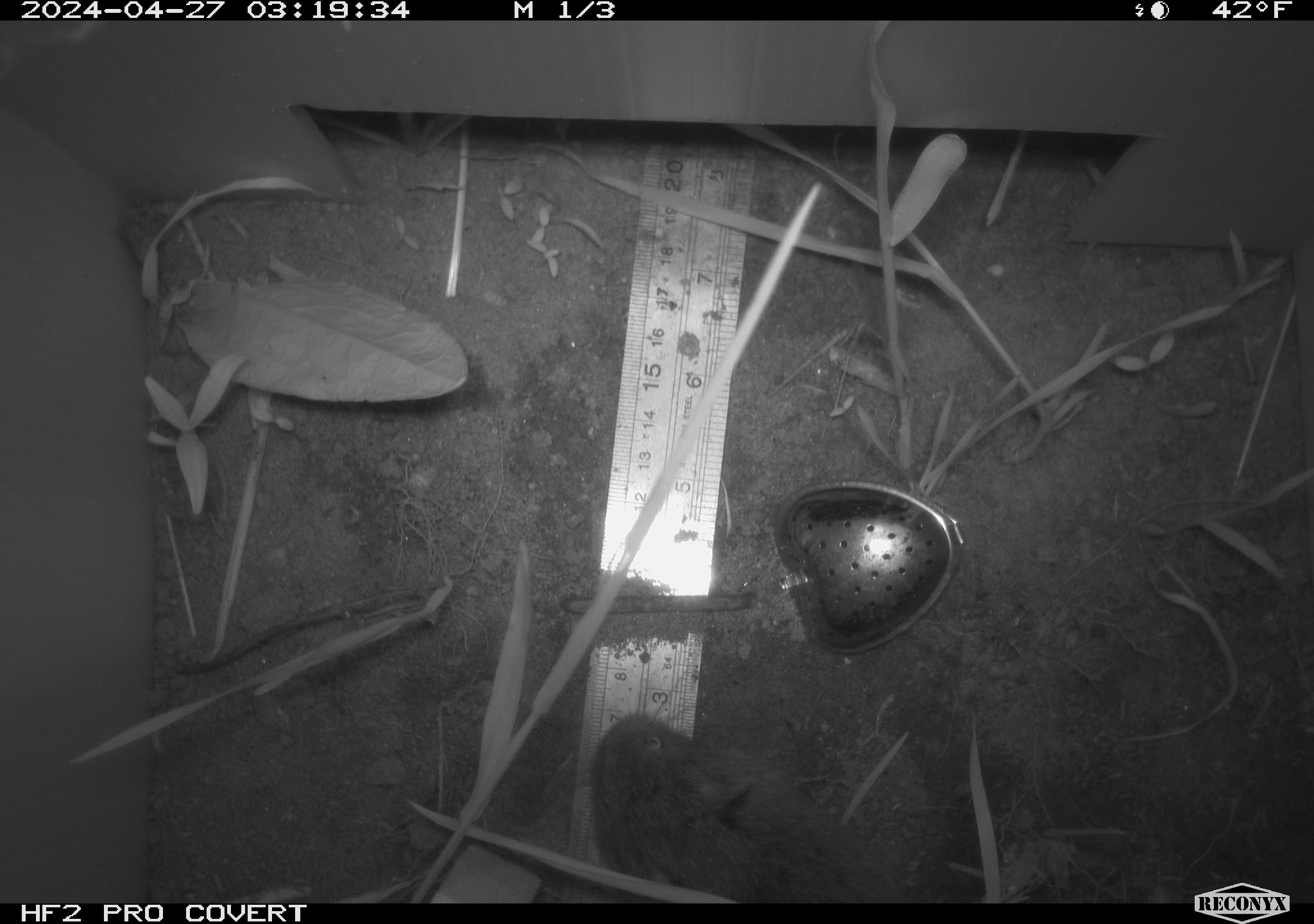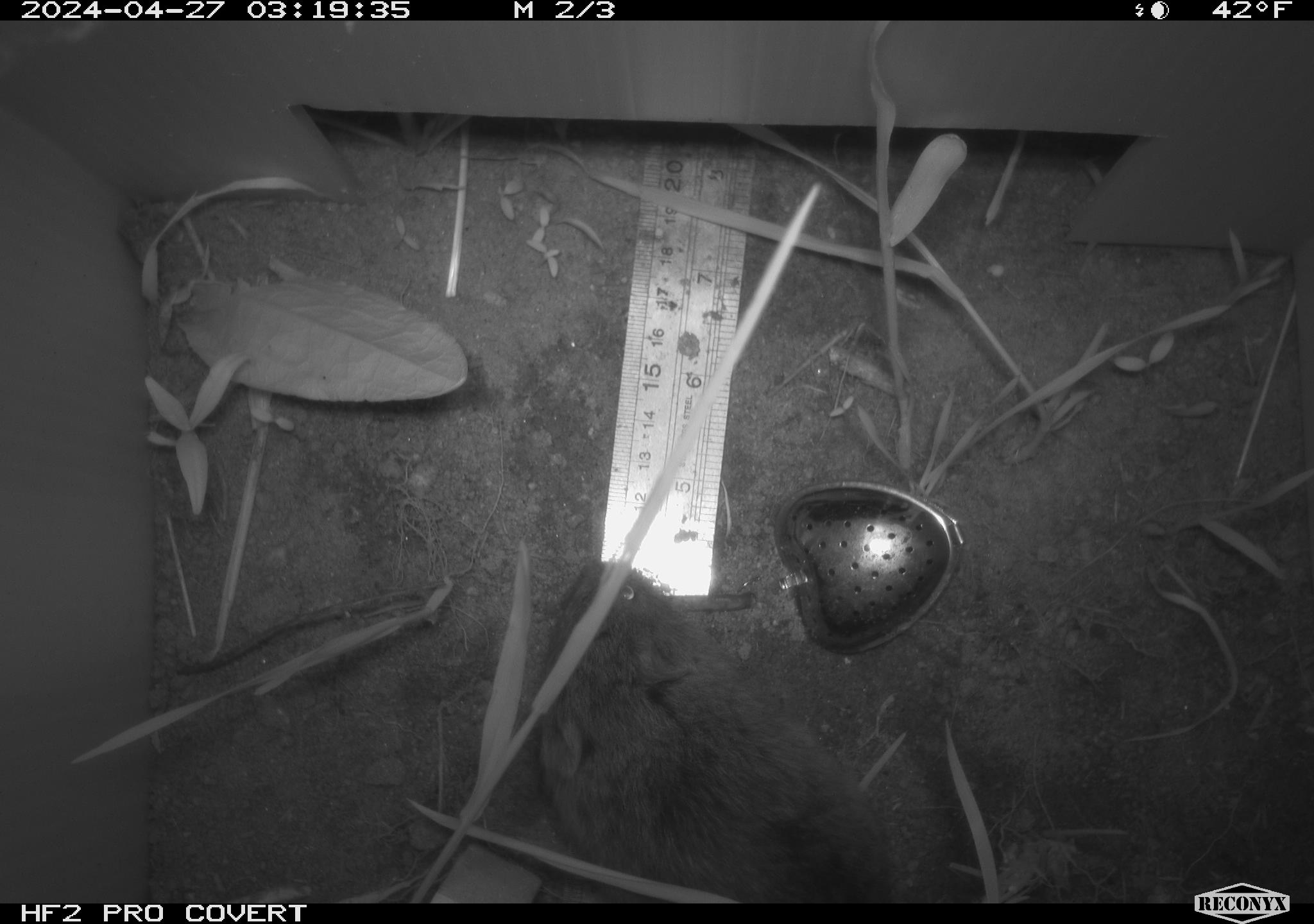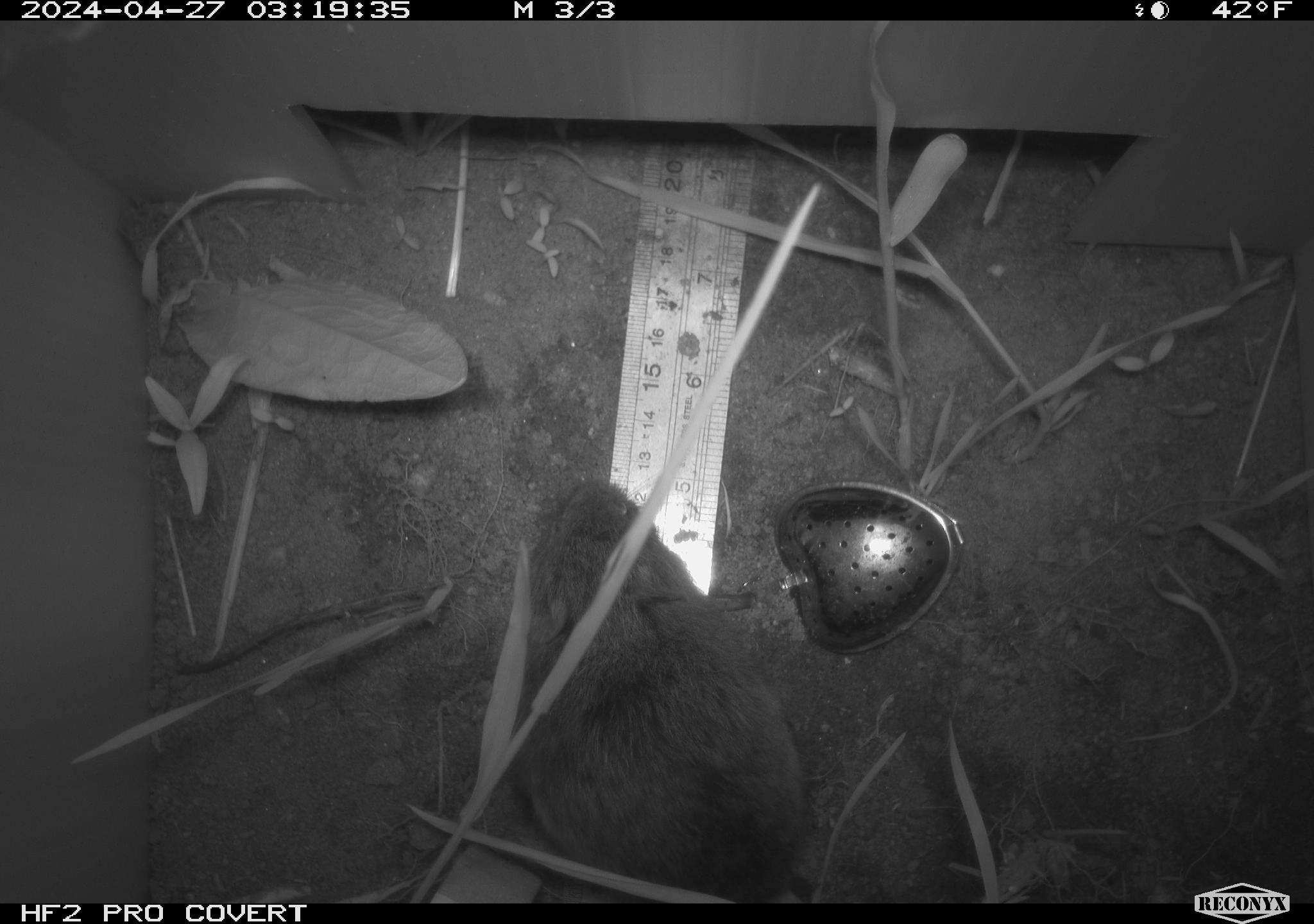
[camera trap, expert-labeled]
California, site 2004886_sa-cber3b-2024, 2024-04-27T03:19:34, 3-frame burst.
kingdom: Animalia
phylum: Chordata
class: Mammalia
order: Rodentia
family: Cricetidae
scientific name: Arvicolinae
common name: voles, lemmings, and muskrats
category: arvicolinae subfamily